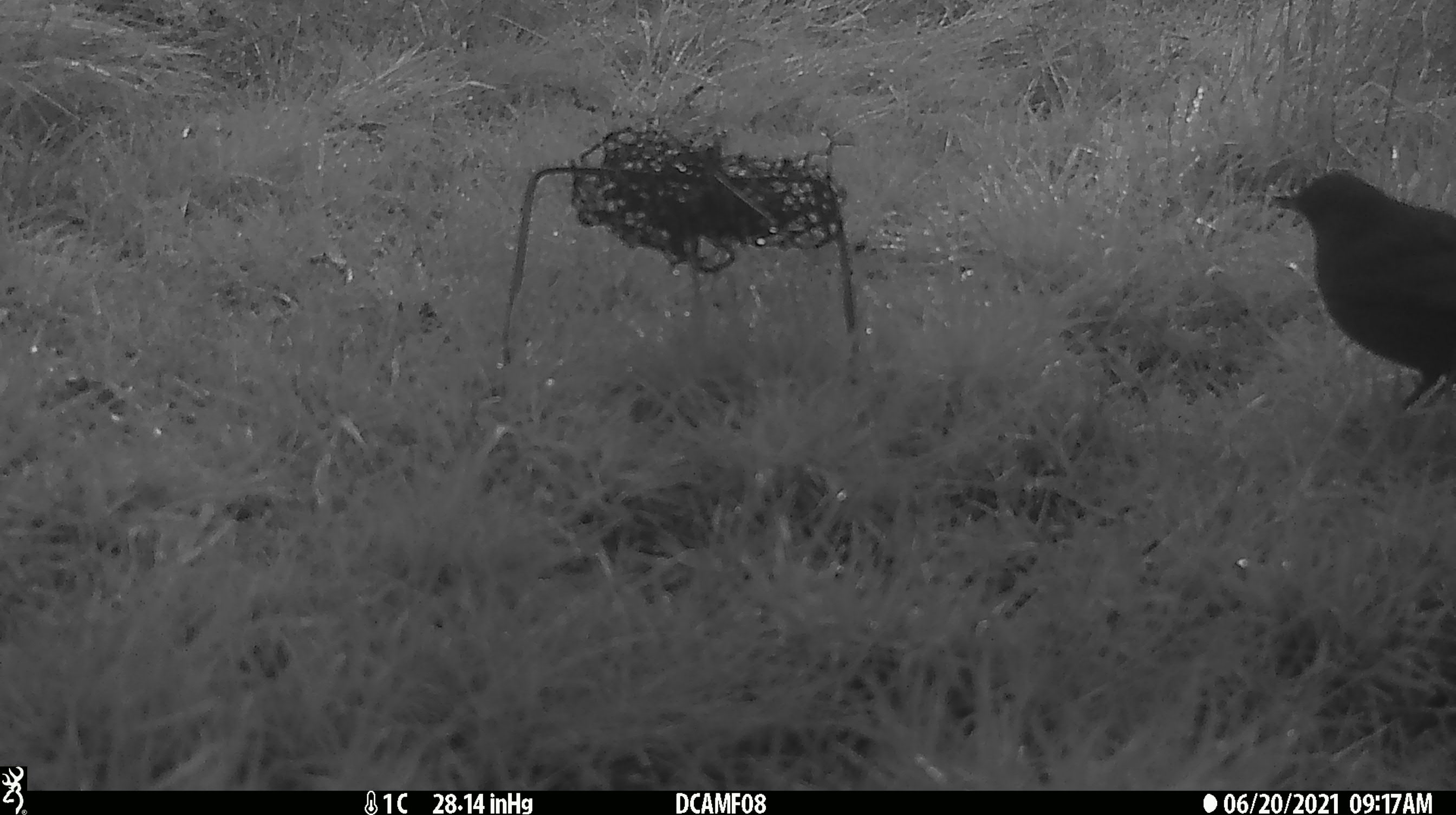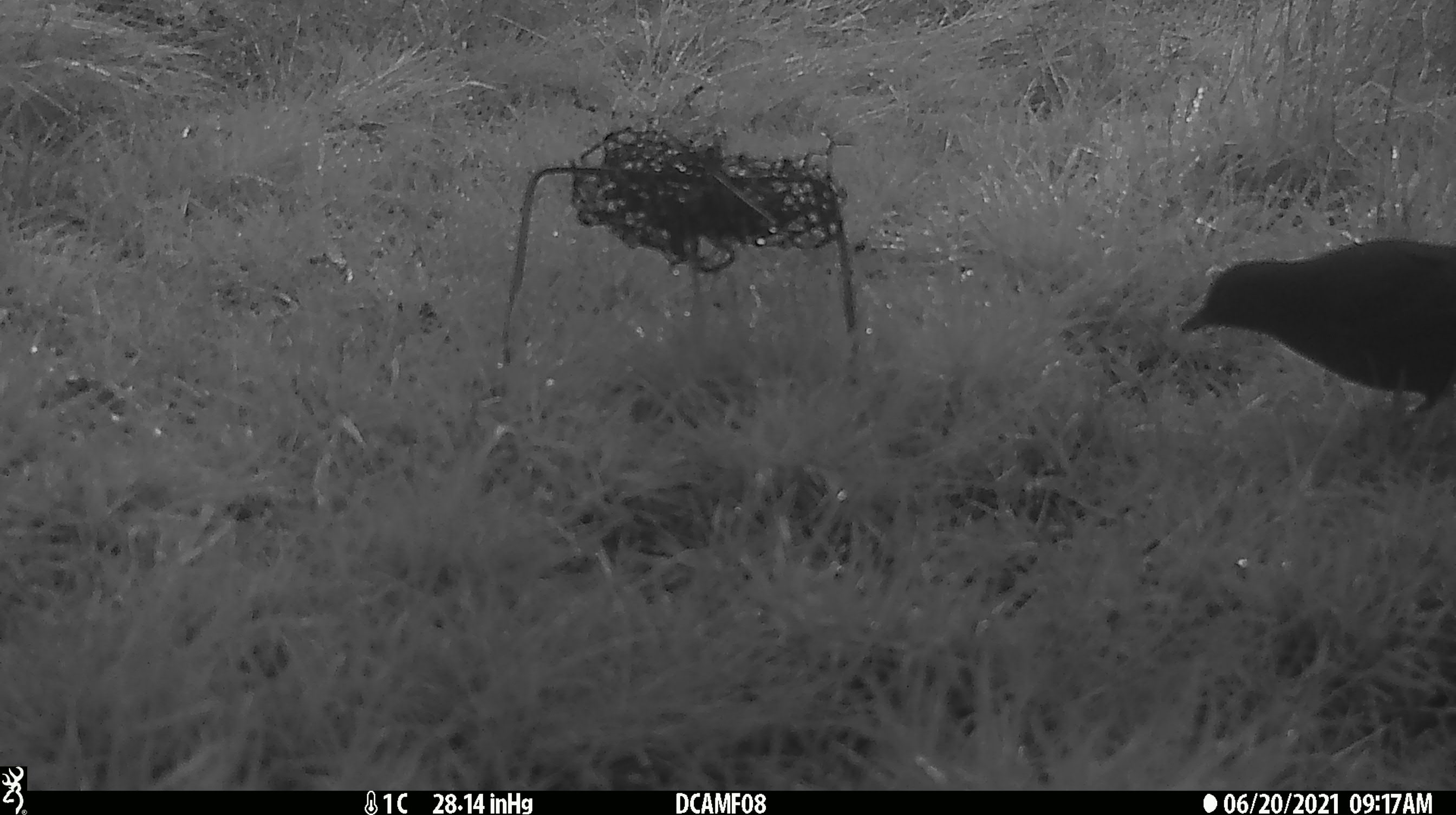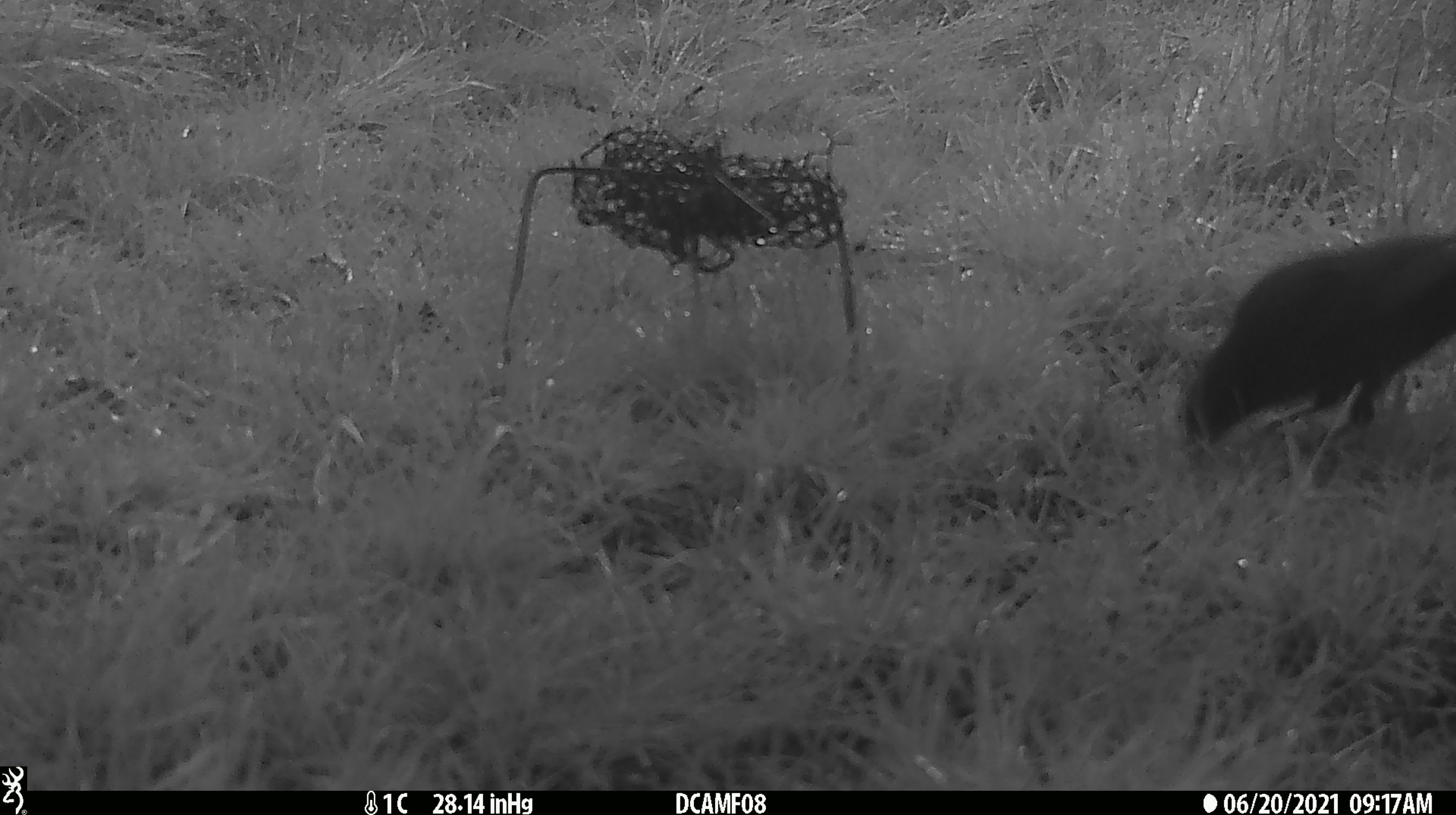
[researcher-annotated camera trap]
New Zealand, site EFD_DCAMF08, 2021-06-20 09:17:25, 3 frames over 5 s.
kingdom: Animalia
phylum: Chordata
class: Aves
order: Passeriformes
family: Turdidae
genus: Turdus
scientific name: Turdus merula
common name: eurasian blackbird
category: blackbird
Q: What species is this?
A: Blackbird (eurasian blackbird) (Turdus merula).